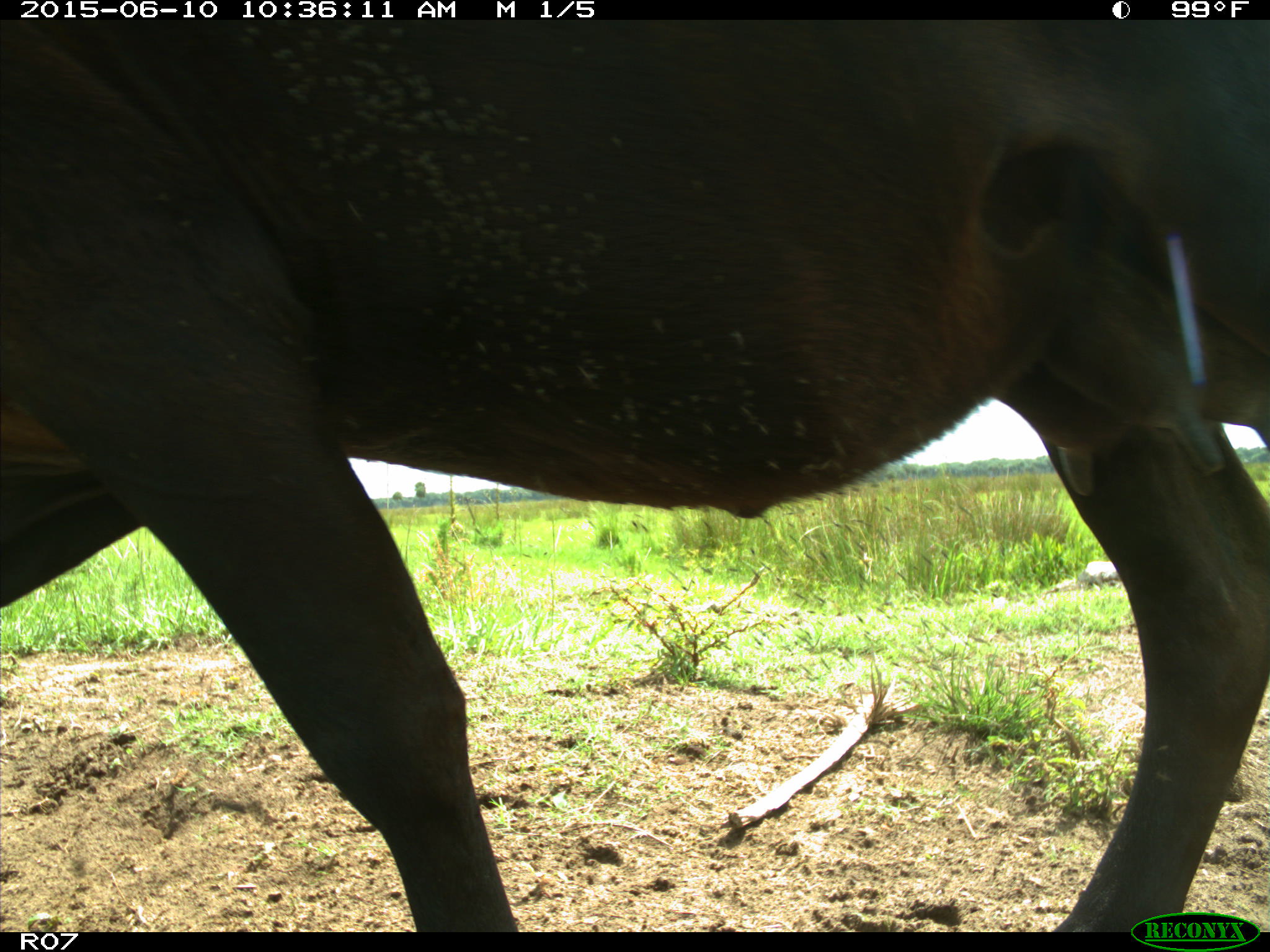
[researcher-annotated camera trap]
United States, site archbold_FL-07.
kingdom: Animalia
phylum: Chordata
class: Mammalia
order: Artiodactyla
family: Bovidae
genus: Bos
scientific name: Bos taurus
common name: domestic cow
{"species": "Bos taurus (domestic cow)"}